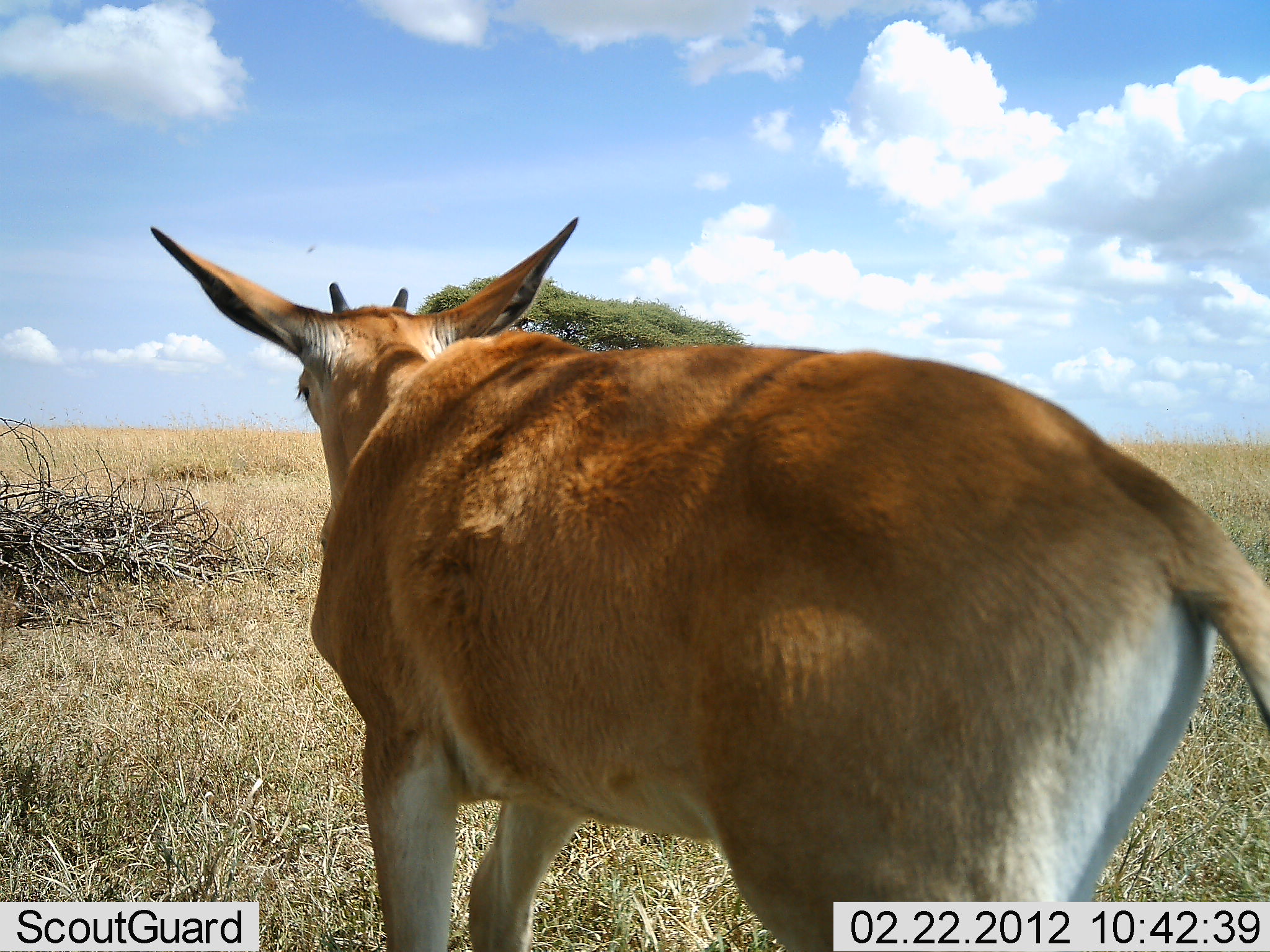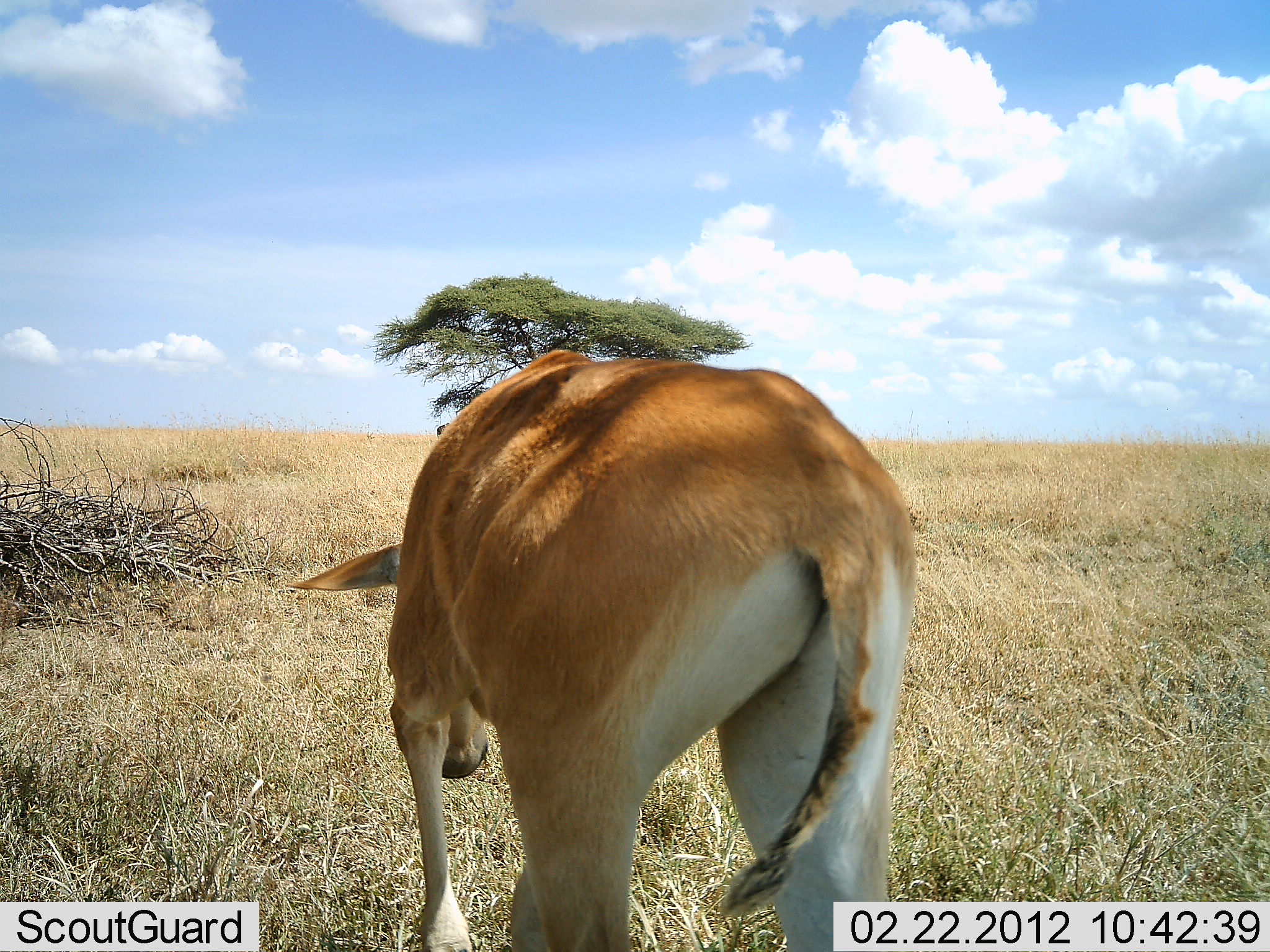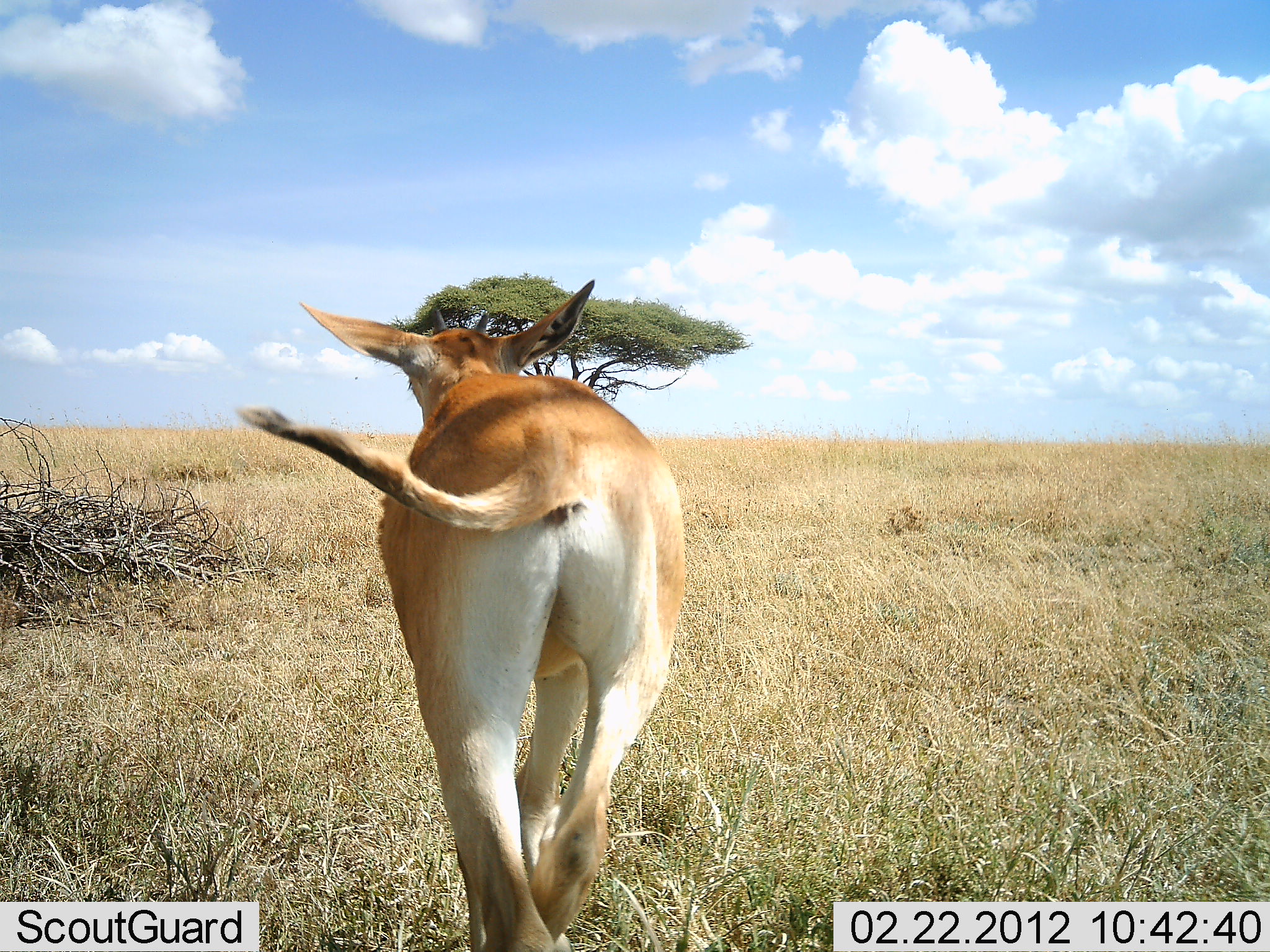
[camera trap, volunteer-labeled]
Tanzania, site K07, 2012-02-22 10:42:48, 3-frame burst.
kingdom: Animalia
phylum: Chordata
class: Mammalia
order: Artiodactyla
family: Bovidae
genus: Alcelaphus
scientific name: Alcelaphus buselaphus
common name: hartebeest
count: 1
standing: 38%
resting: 0%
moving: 50%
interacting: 0%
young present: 25%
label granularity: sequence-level